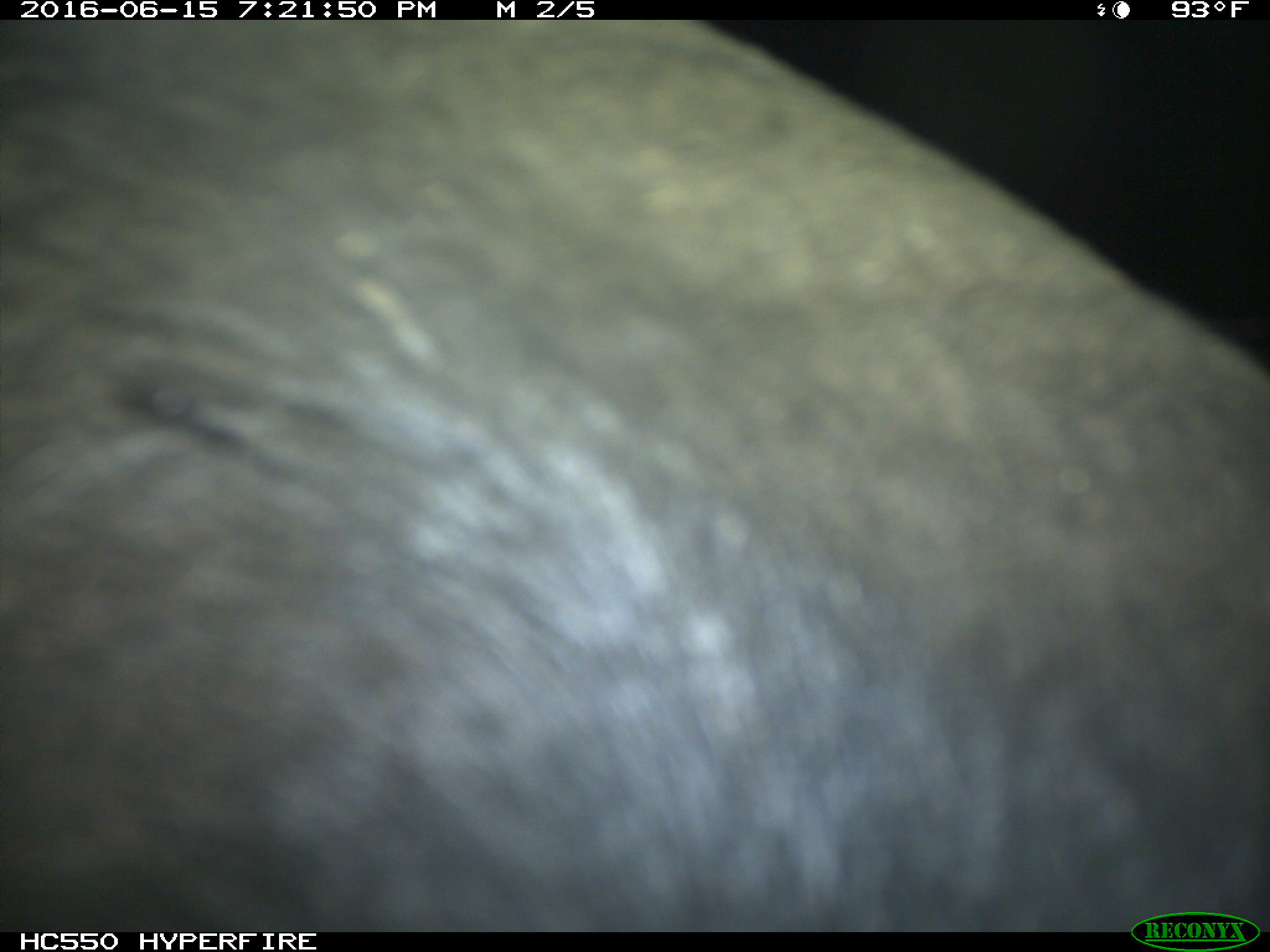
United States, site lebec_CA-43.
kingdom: Animalia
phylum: Chordata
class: Mammalia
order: Artiodactyla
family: Bovidae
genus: Bos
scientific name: Bos taurus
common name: domestic cow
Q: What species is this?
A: Bos taurus (domestic cow).